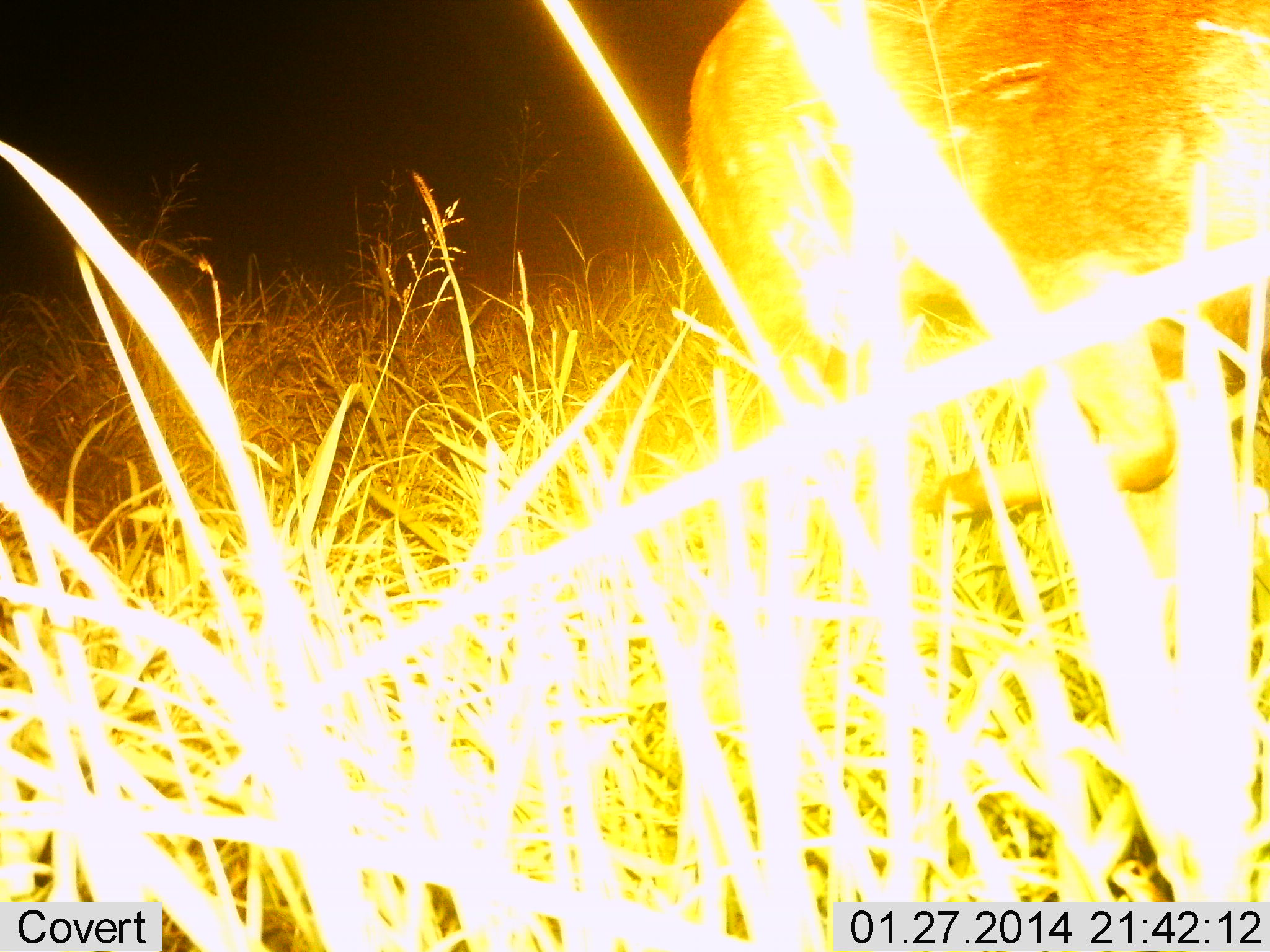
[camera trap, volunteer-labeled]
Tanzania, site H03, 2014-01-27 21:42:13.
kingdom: Animalia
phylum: Chordata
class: Mammalia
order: Artiodactyla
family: Bovidae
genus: Redunca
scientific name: Redunca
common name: reedbuck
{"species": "reedbuck (Redunca)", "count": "1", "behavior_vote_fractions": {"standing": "50%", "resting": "0%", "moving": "25%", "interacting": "0%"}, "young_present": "0%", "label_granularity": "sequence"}